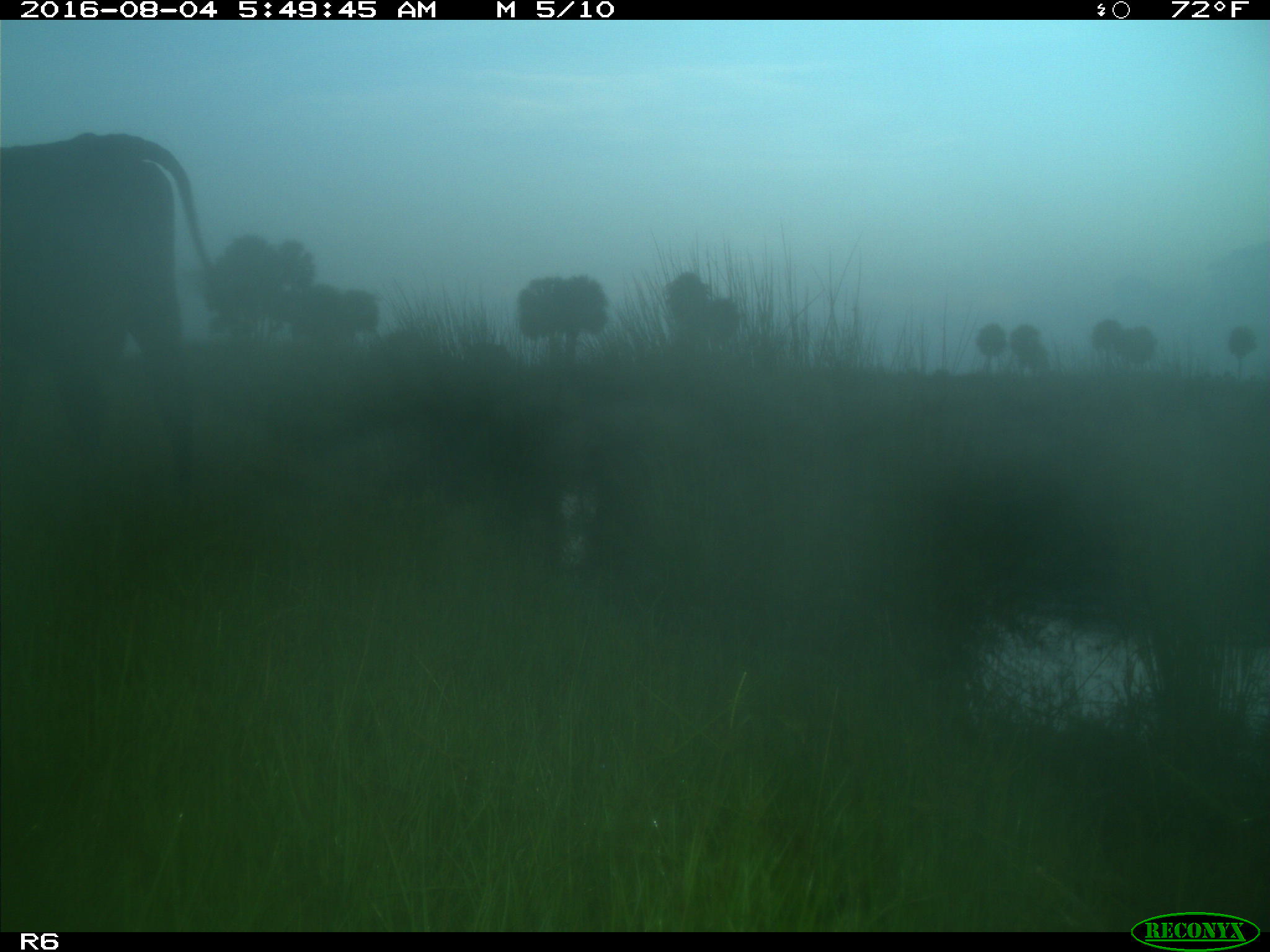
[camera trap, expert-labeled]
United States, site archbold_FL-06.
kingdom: Animalia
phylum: Chordata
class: Mammalia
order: Artiodactyla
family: Bovidae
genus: Bos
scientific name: Bos taurus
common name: domestic cow